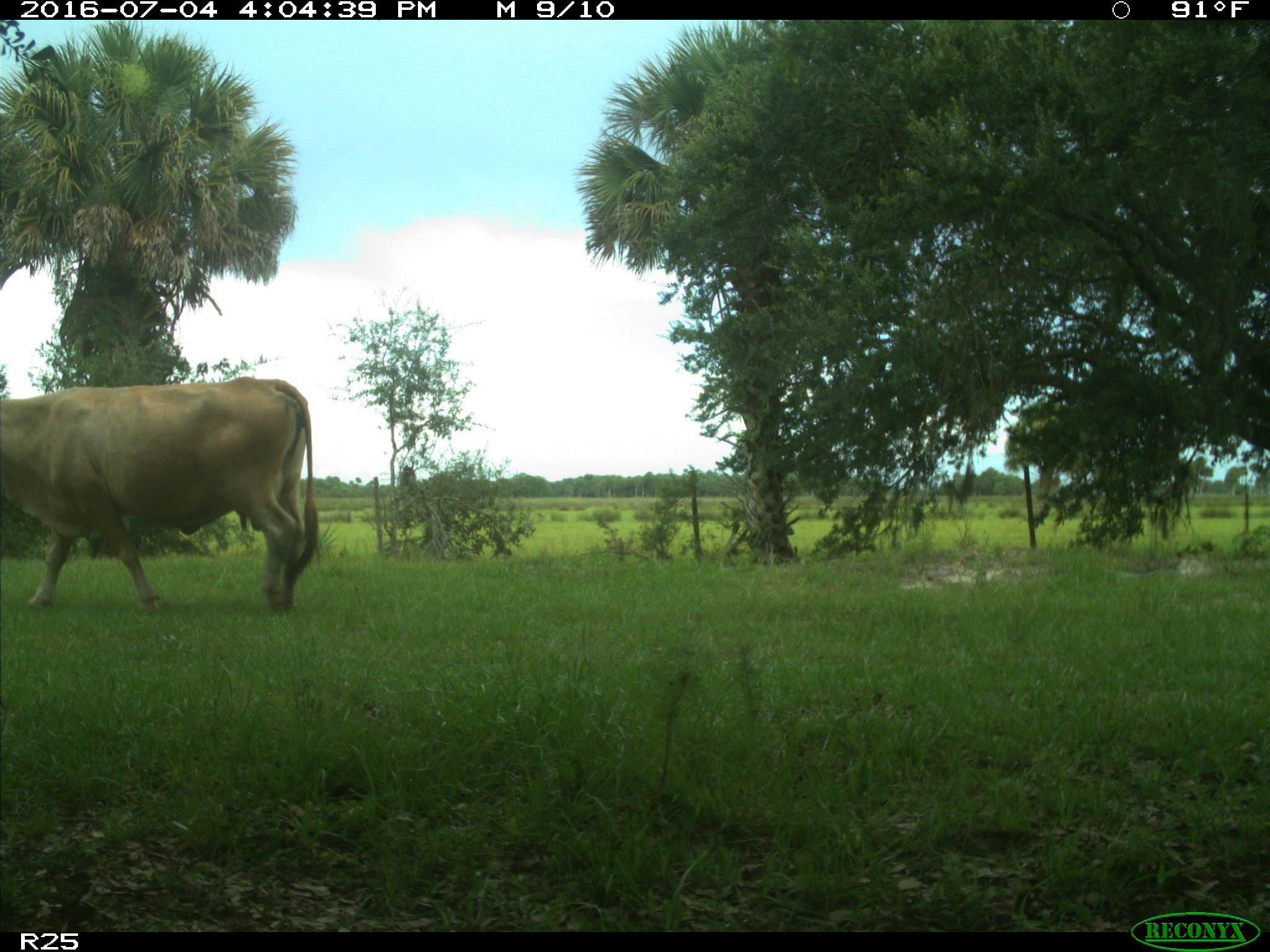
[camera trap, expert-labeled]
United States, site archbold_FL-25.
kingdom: Animalia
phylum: Chordata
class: Mammalia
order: Artiodactyla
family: Bovidae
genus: Bos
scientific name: Bos taurus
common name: domestic cow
Bos taurus (domestic cow).